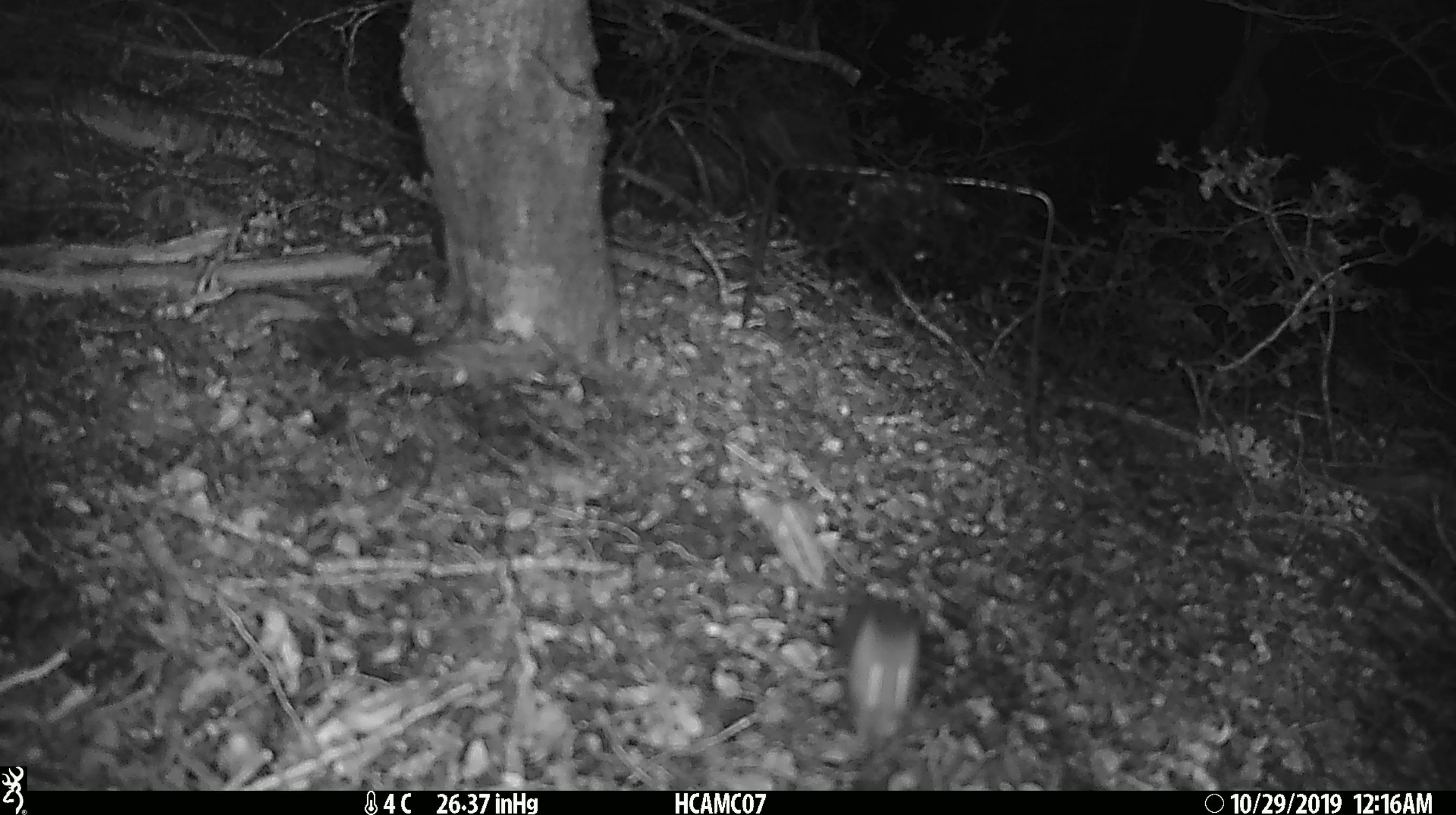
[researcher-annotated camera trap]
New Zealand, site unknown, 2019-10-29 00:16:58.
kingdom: Animalia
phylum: Chordata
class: Mammalia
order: Rodentia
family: Muridae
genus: Mus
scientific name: Mus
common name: mouse